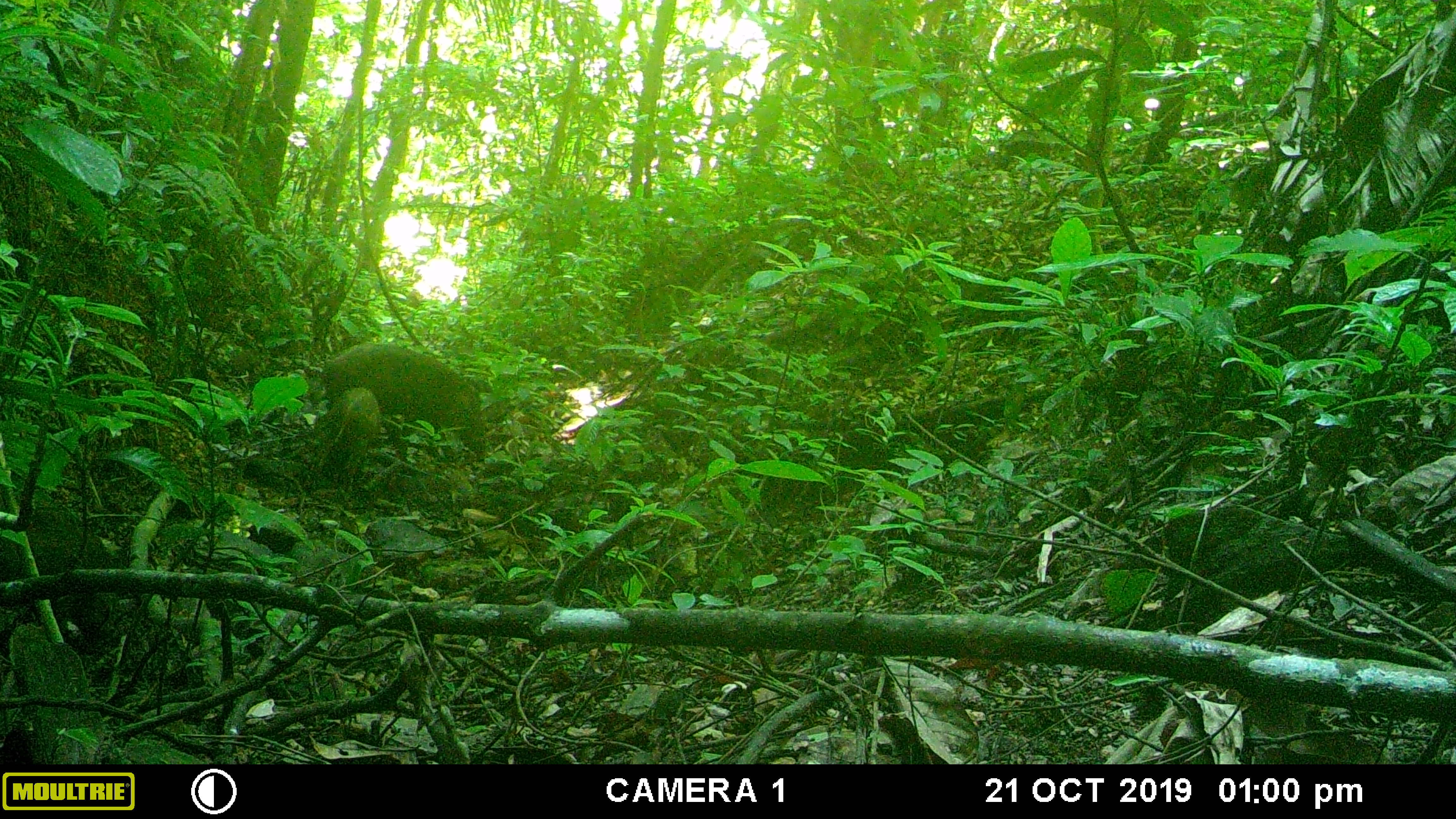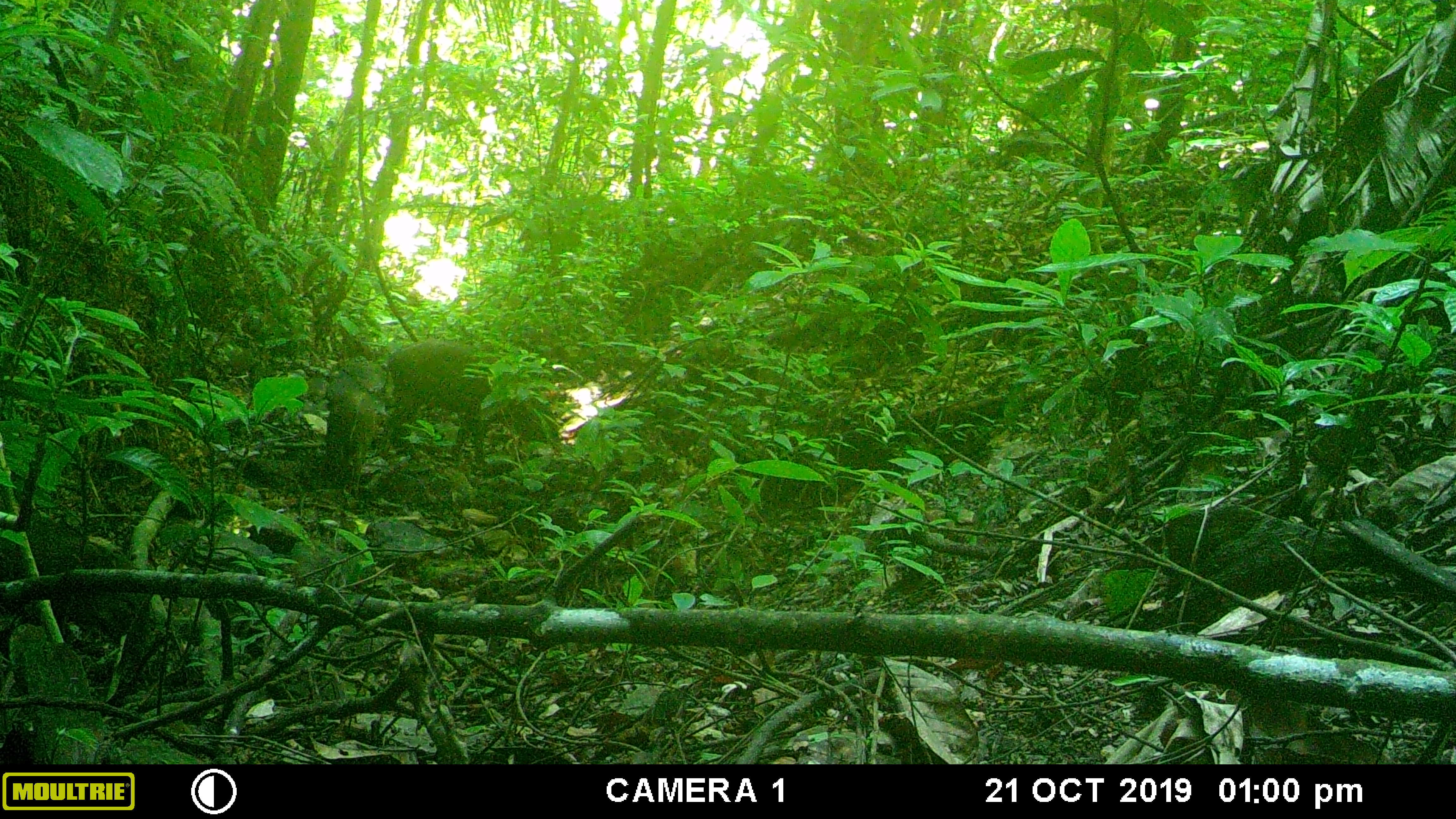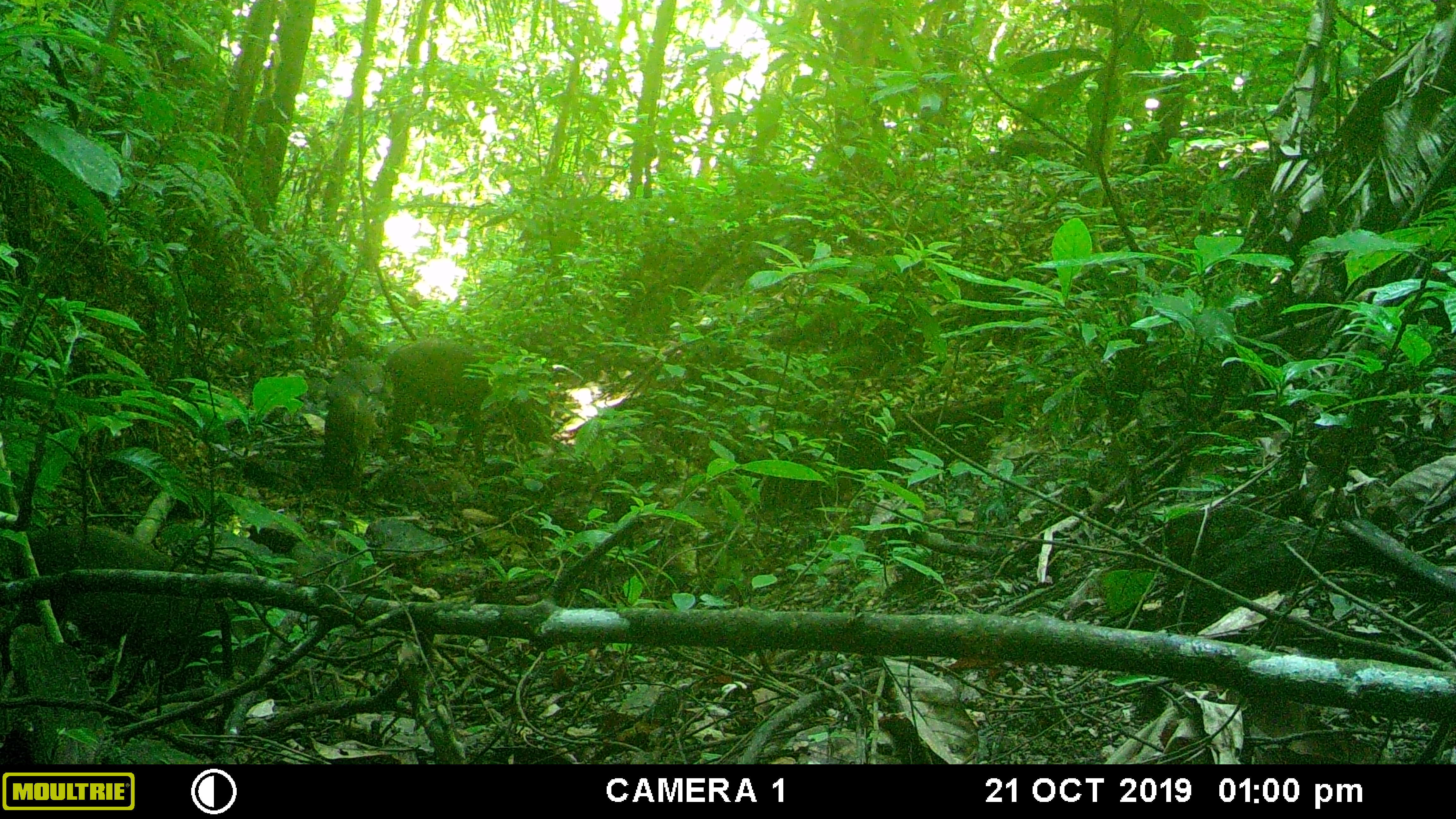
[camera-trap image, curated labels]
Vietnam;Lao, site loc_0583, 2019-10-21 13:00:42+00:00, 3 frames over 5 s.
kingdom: Animalia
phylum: Chordata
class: Mammalia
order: Artiodactyla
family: Suidae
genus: Sus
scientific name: Sus scrofa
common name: eurasian wild pig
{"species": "eurasian wild pig (Sus scrofa)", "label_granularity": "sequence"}